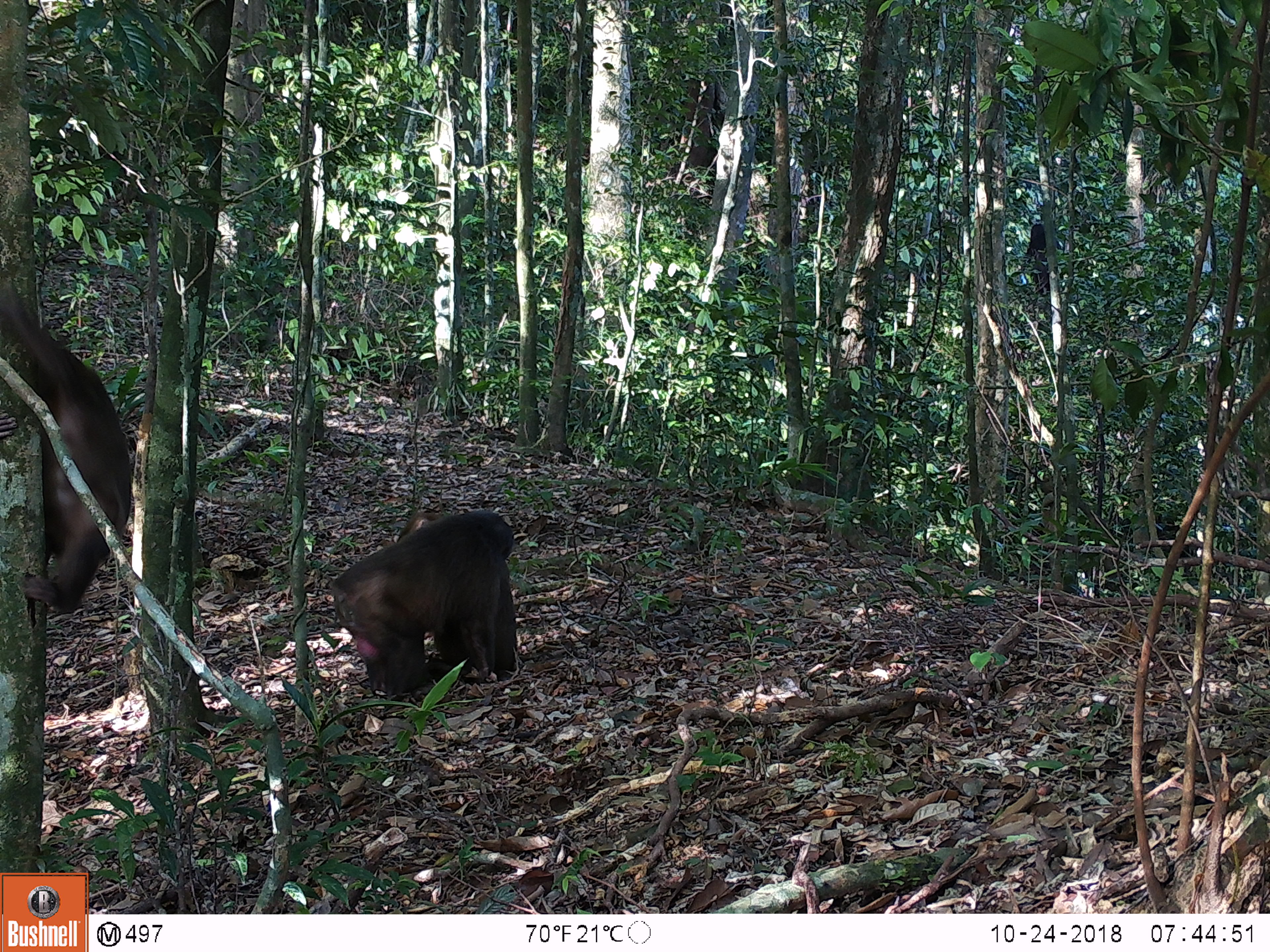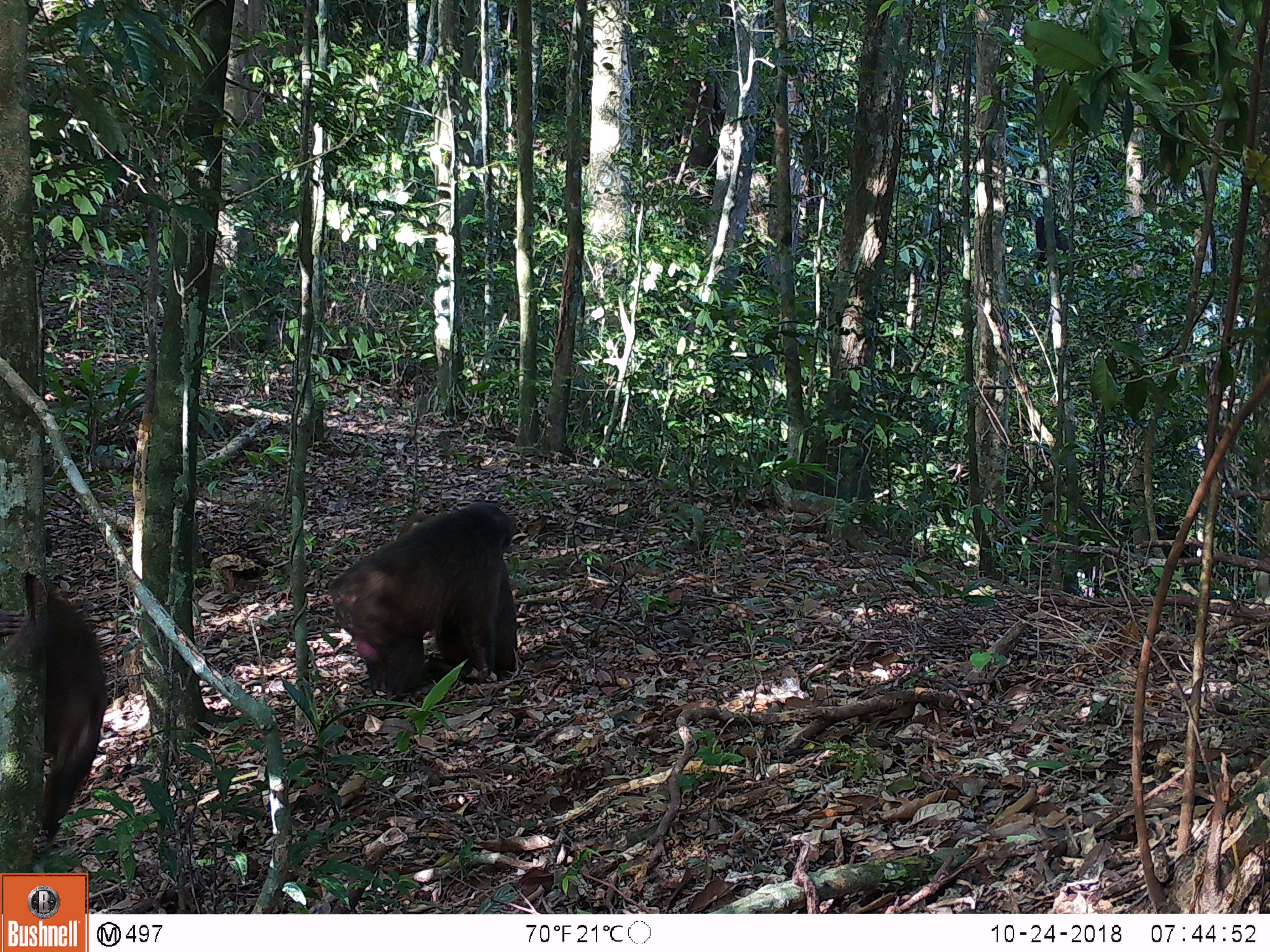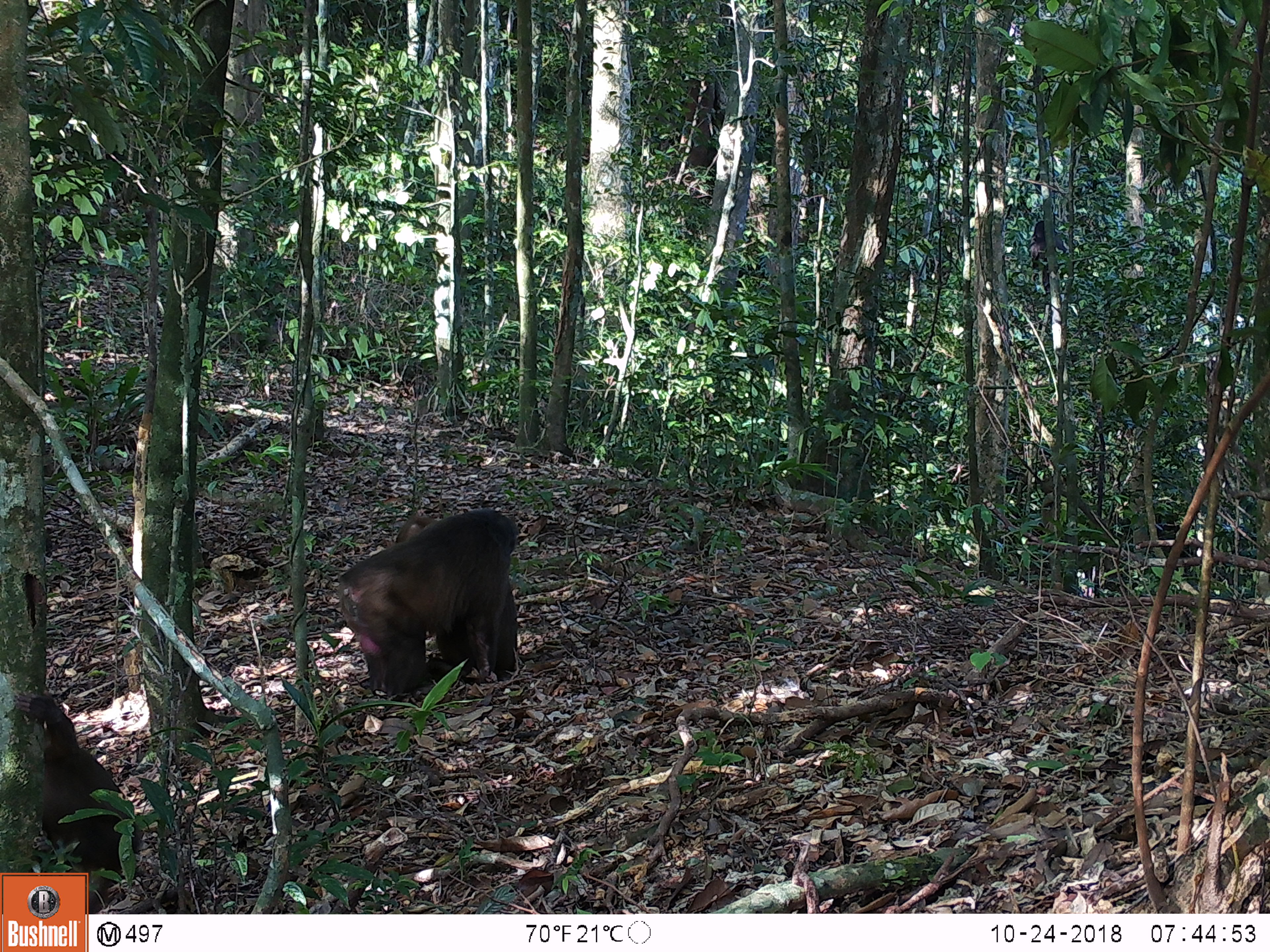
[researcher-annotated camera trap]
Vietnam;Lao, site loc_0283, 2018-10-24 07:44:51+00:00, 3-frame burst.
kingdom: Animalia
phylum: Chordata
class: Mammalia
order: Primates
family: Cercopithecidae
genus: Macaca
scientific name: Macaca arctoides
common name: stump-tailed macaque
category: stump tailed macaque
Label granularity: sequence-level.